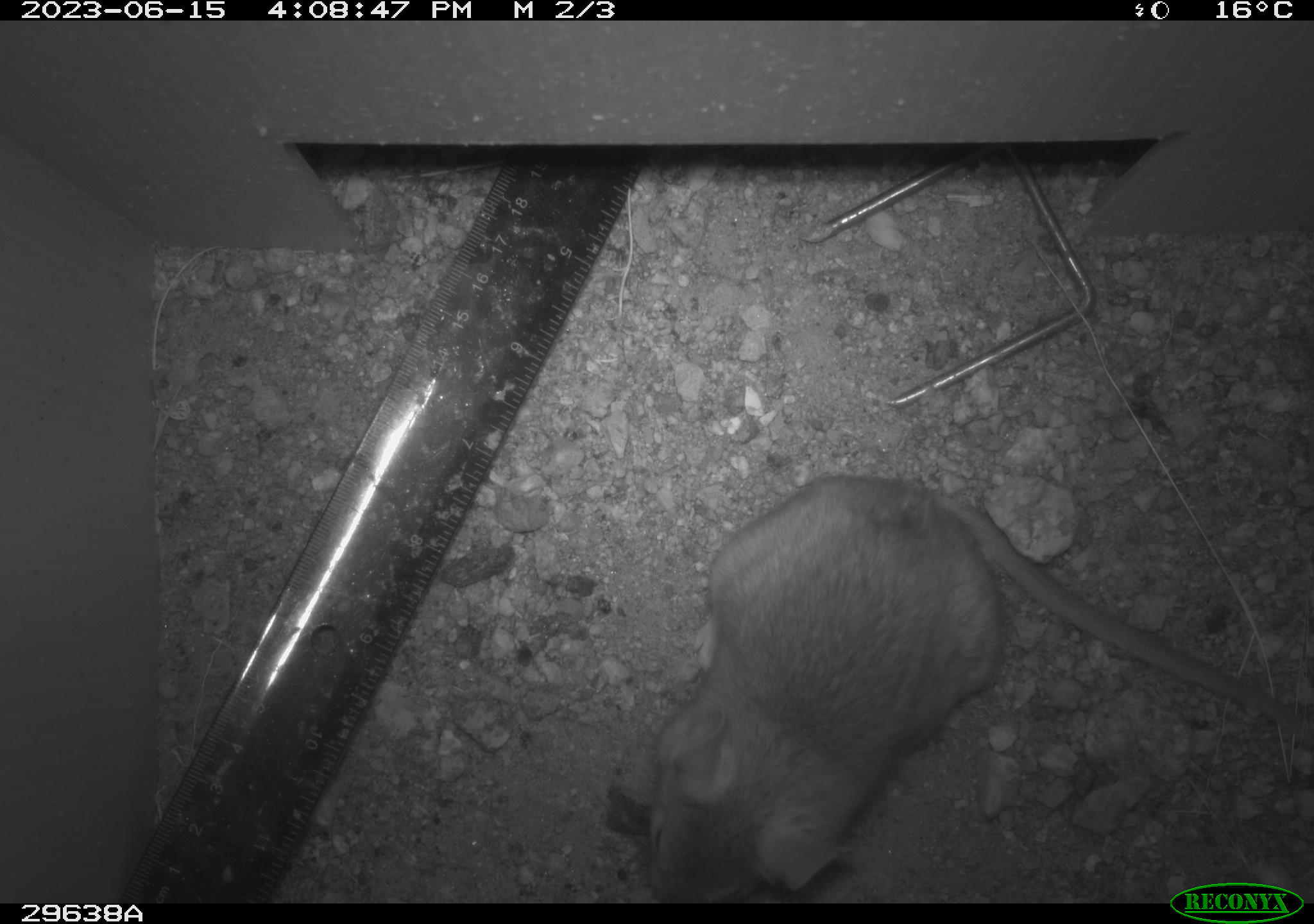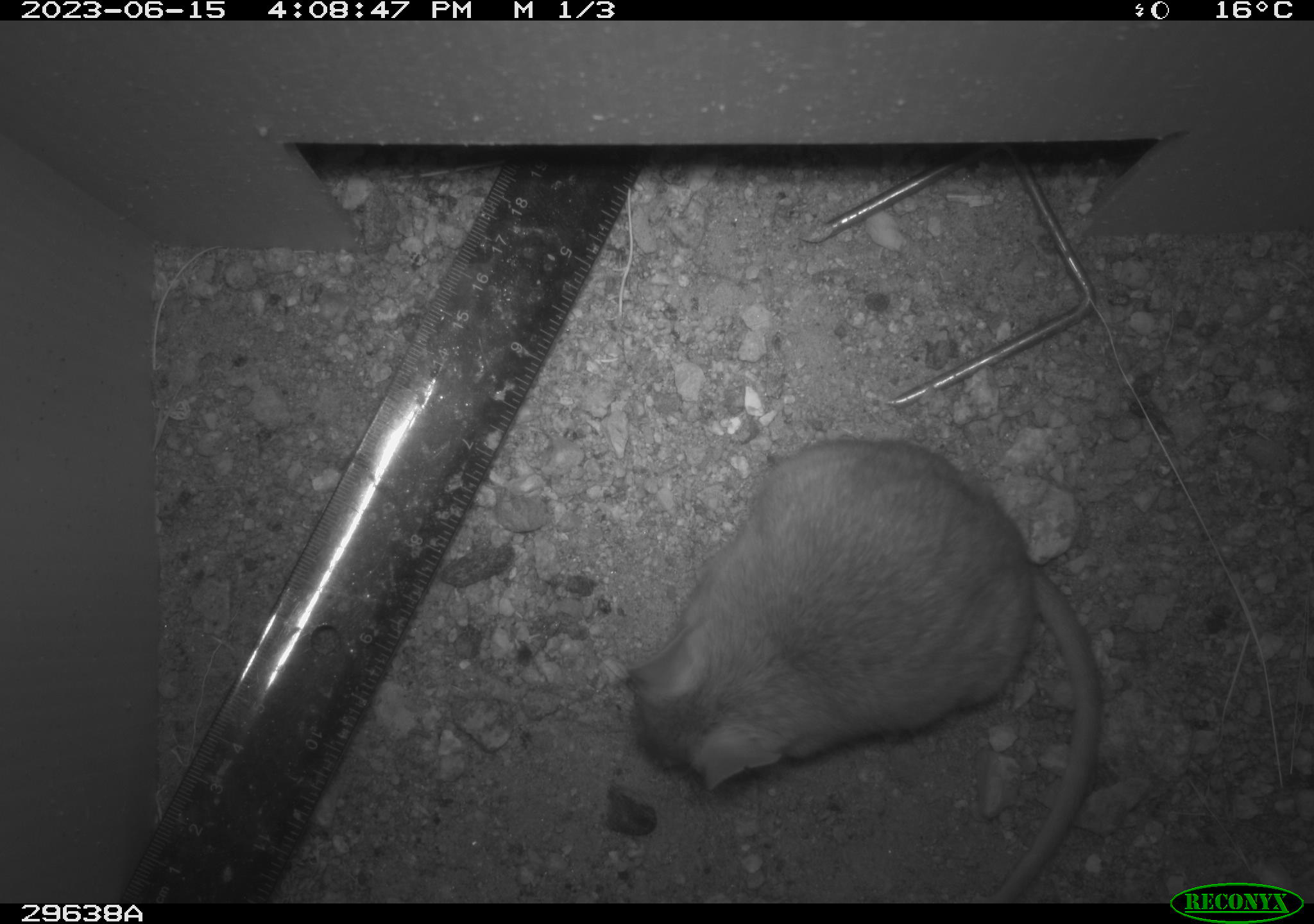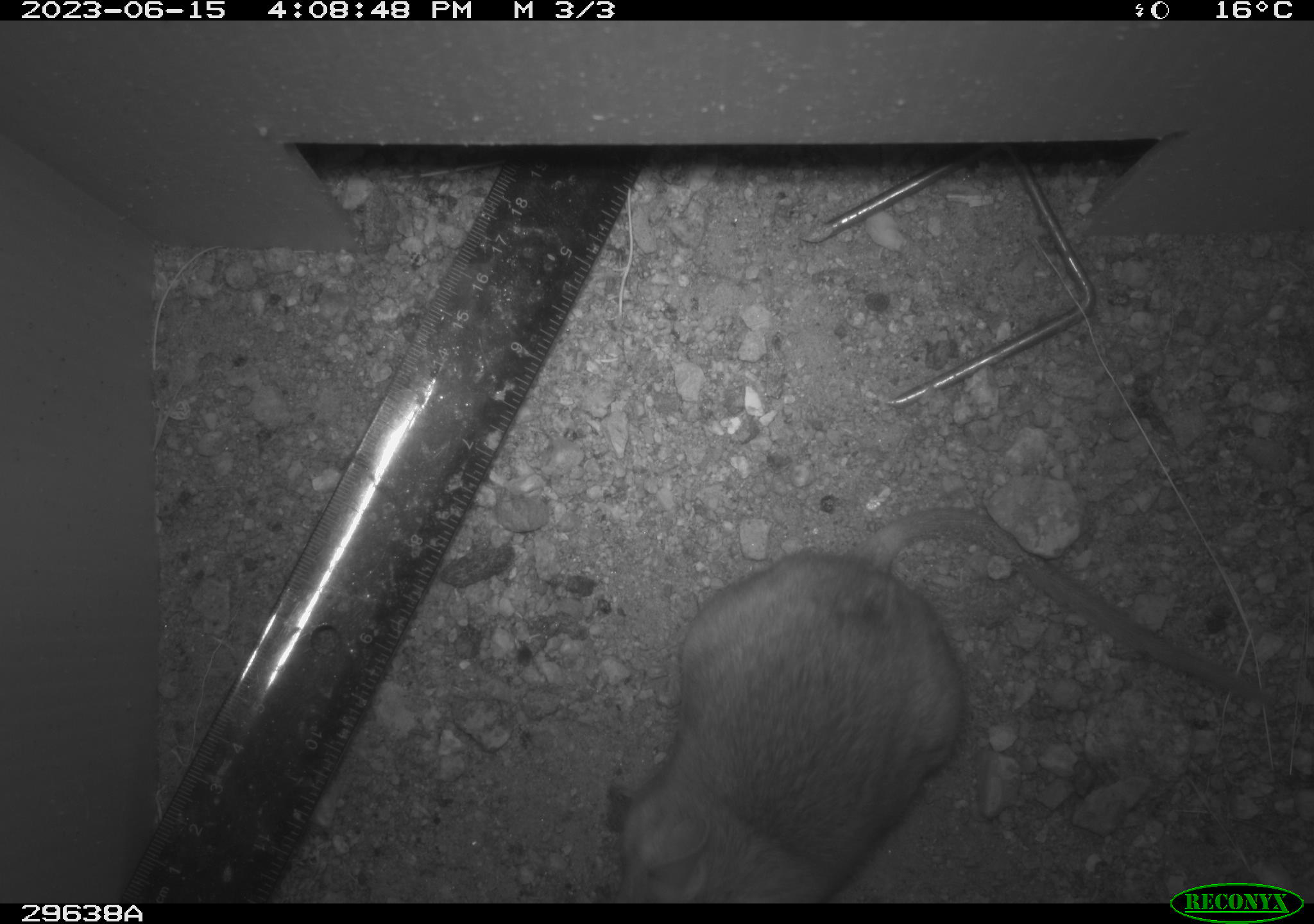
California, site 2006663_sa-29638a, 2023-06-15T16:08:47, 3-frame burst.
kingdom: Animalia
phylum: Chordata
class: Mammalia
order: Rodentia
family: Cricetidae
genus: Neotoma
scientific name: Neotoma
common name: pack rat or woodrat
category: neotoma species